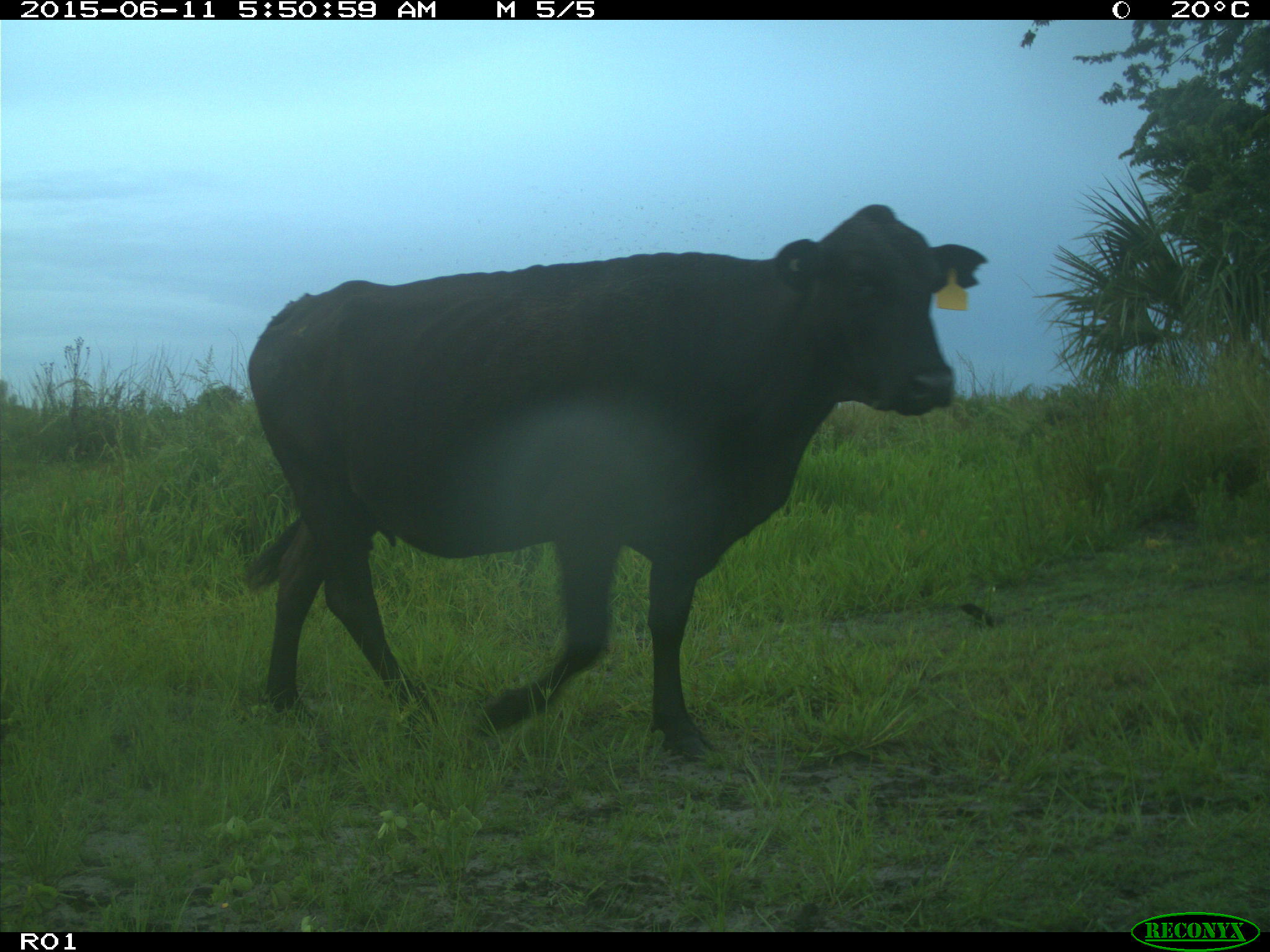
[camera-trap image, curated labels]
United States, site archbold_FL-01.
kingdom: Animalia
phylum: Chordata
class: Mammalia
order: Artiodactyla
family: Bovidae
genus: Bos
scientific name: Bos taurus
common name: domestic cow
Bos taurus (domestic cow).